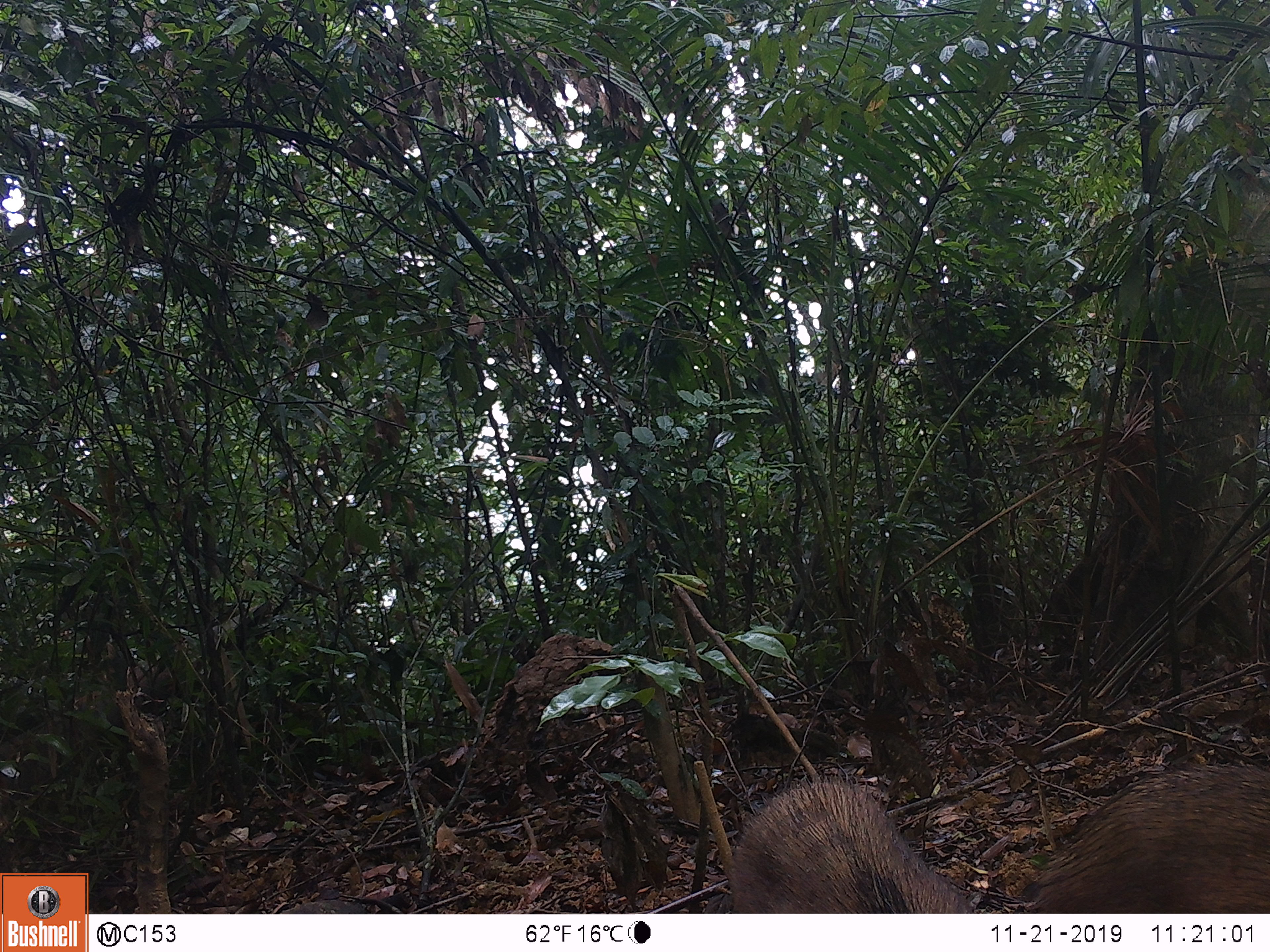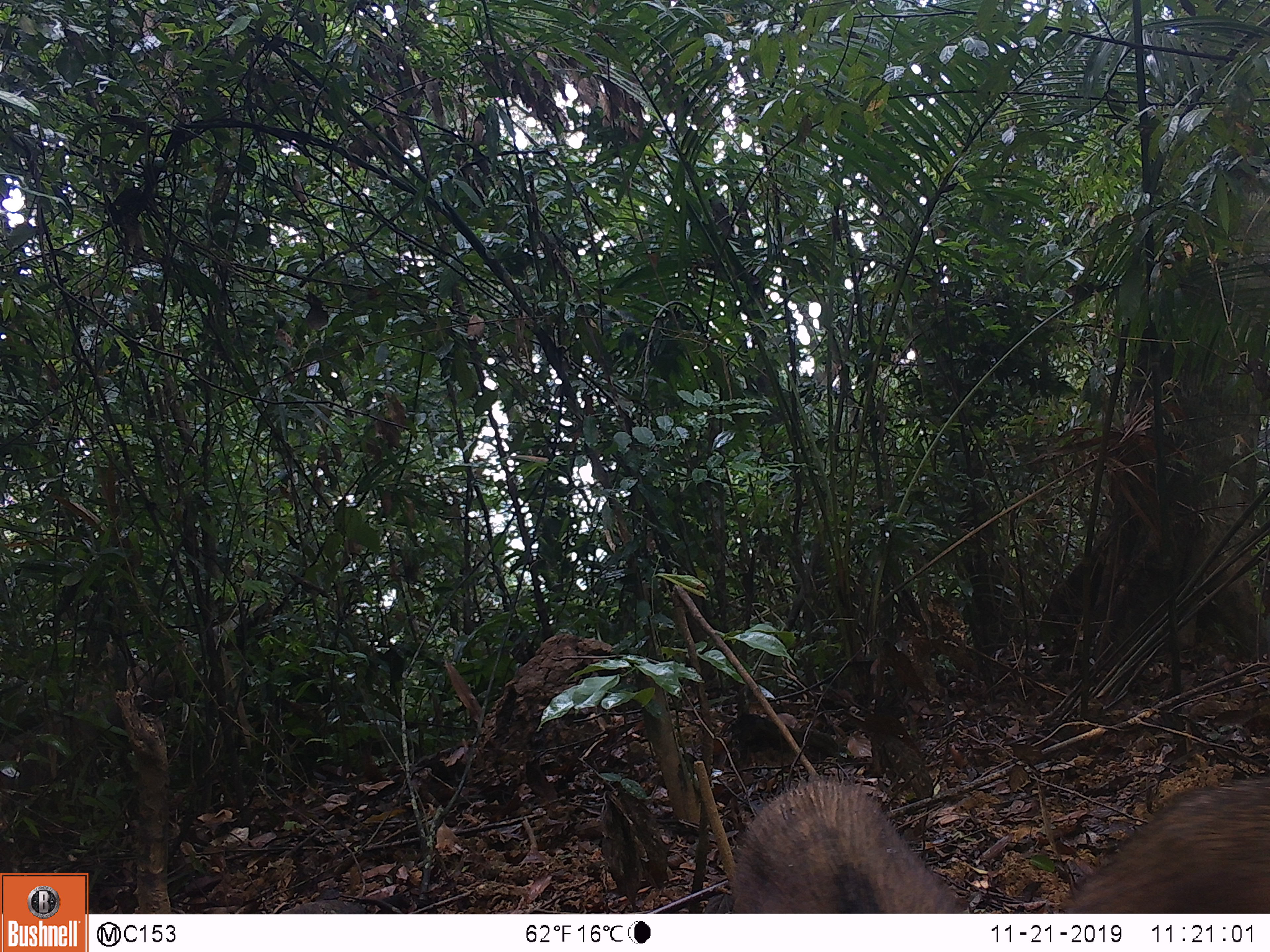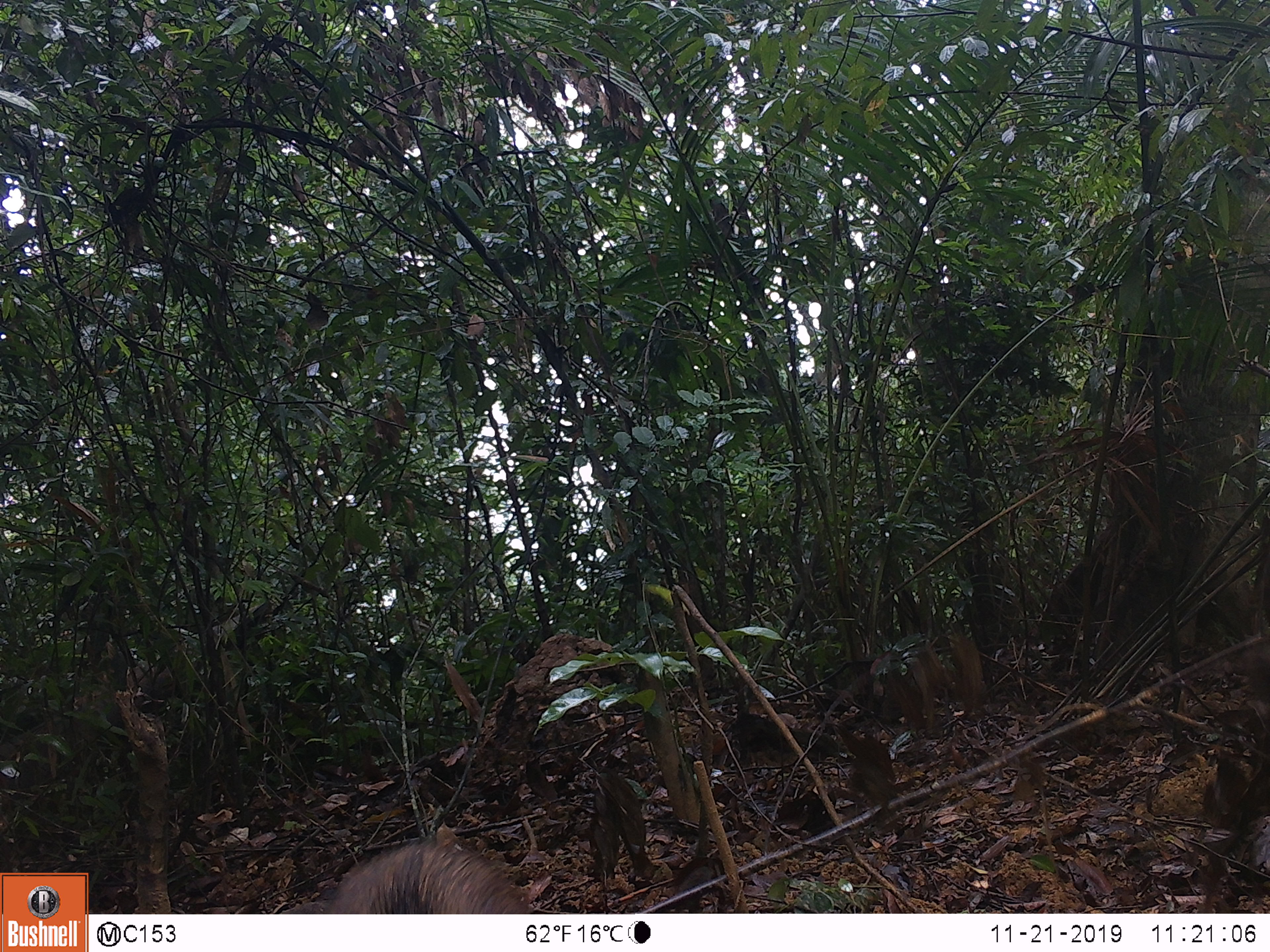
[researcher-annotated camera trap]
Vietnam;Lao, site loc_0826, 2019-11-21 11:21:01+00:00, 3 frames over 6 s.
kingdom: Animalia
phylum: Chordata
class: Mammalia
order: Artiodactyla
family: Suidae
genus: Sus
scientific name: Sus scrofa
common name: eurasian wild pig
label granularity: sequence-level